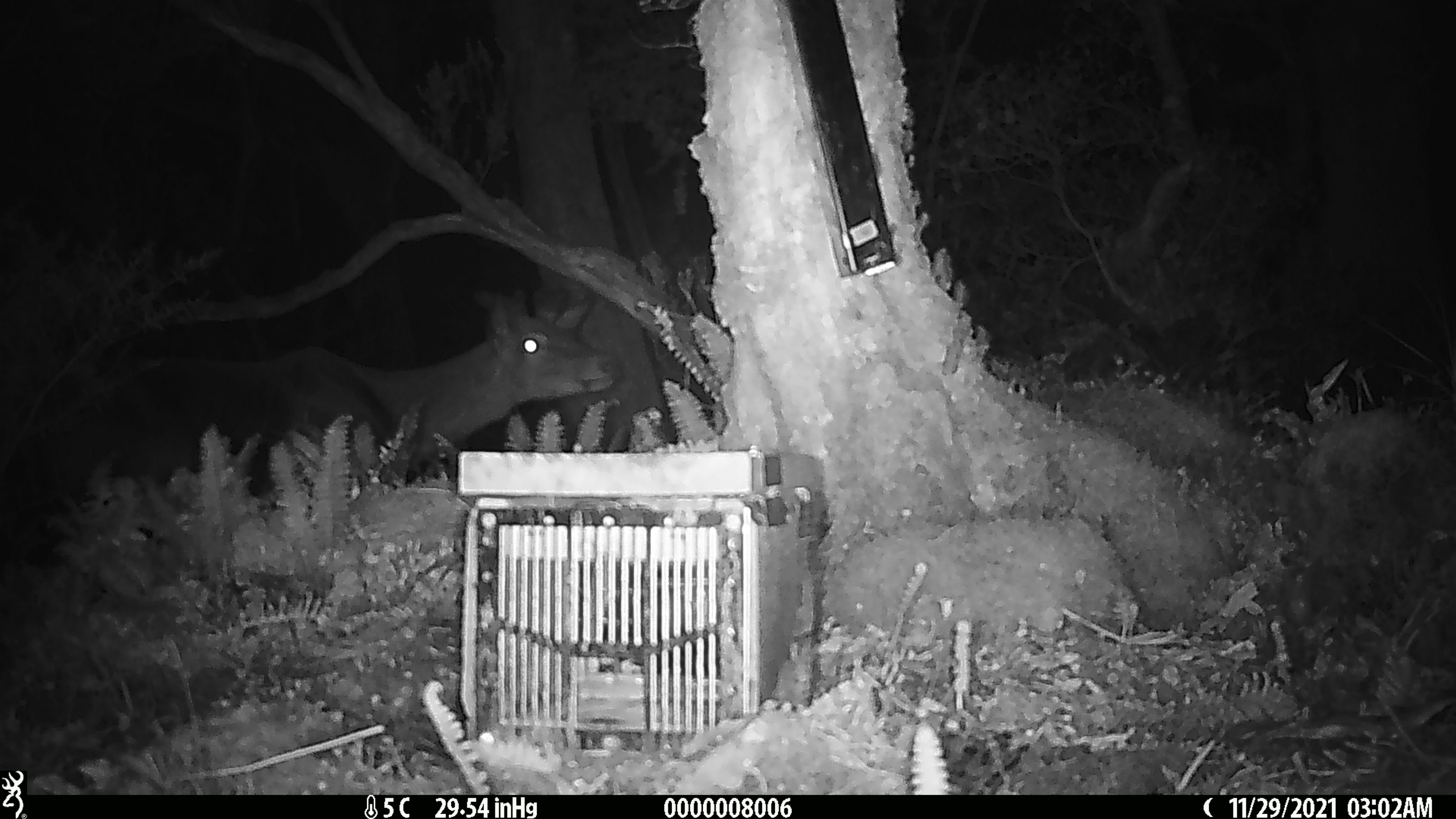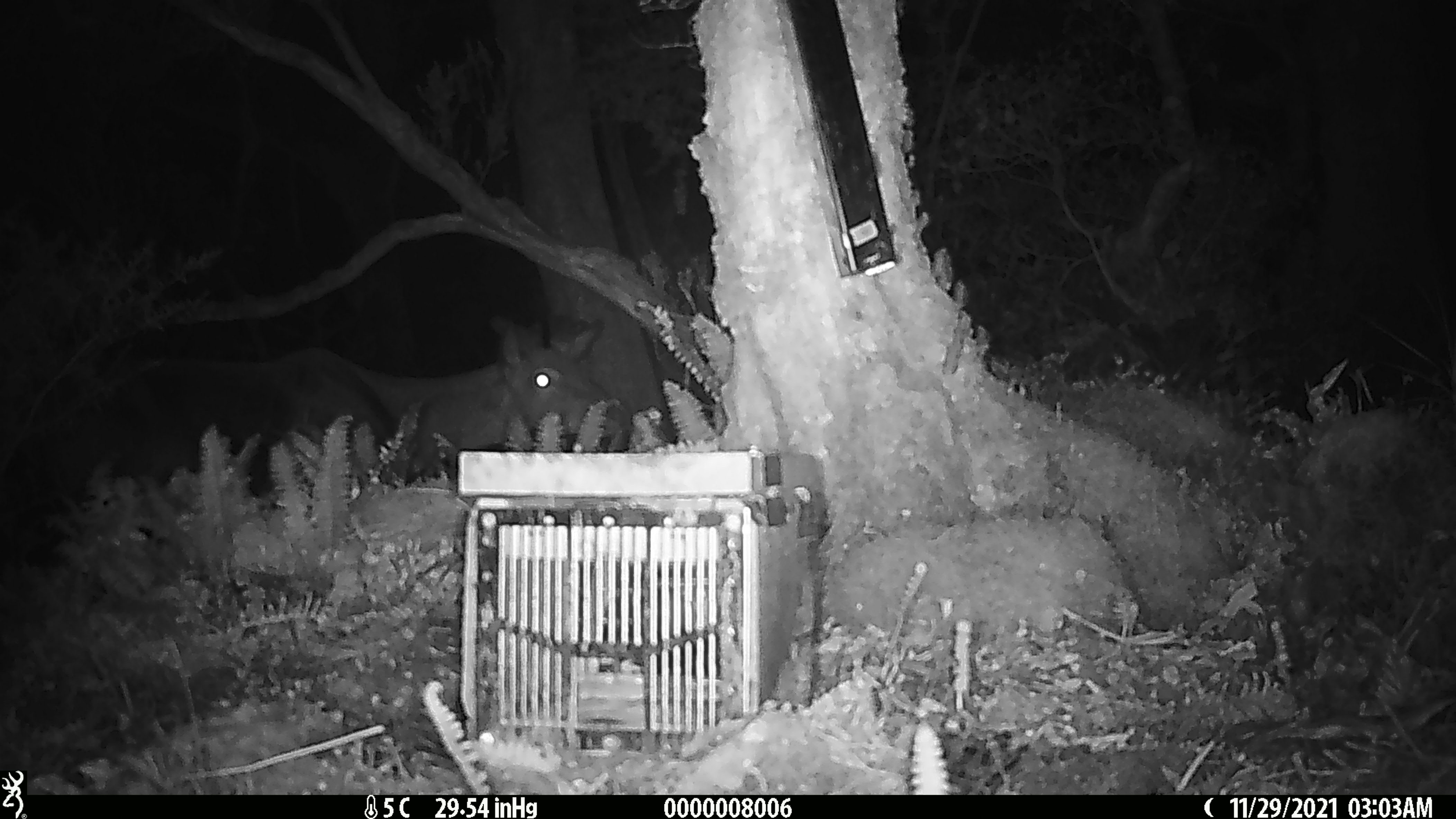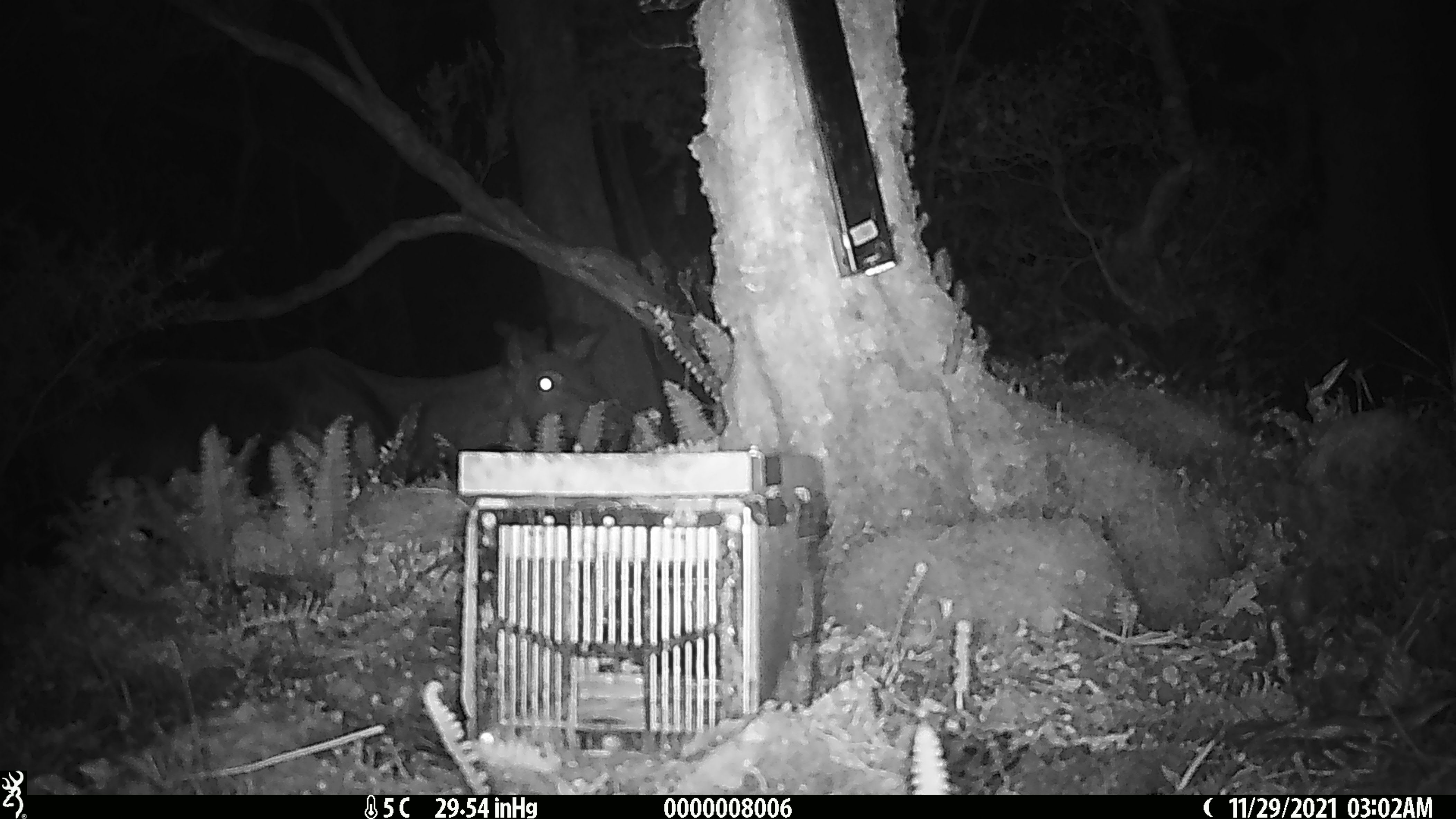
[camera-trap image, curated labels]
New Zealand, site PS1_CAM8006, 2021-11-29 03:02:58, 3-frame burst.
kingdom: Animalia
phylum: Chordata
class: Mammalia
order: Artiodactyla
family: Cervidae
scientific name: Cervidae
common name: deer